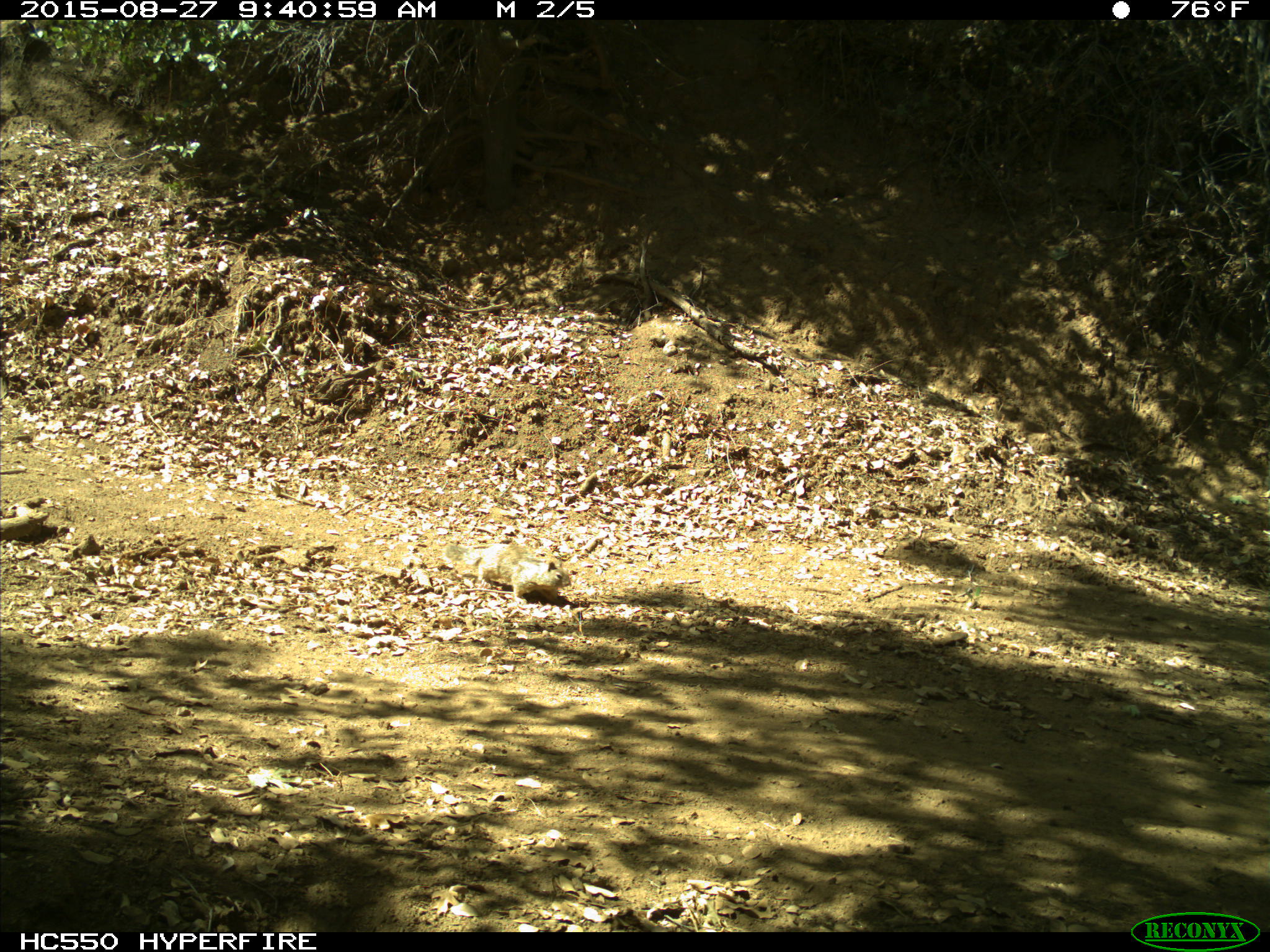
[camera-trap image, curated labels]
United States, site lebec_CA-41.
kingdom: Animalia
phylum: Chordata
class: Mammalia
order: Rodentia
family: Sciuridae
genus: Otospermophilus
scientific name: Otospermophilus beecheyi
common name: california ground squirrel